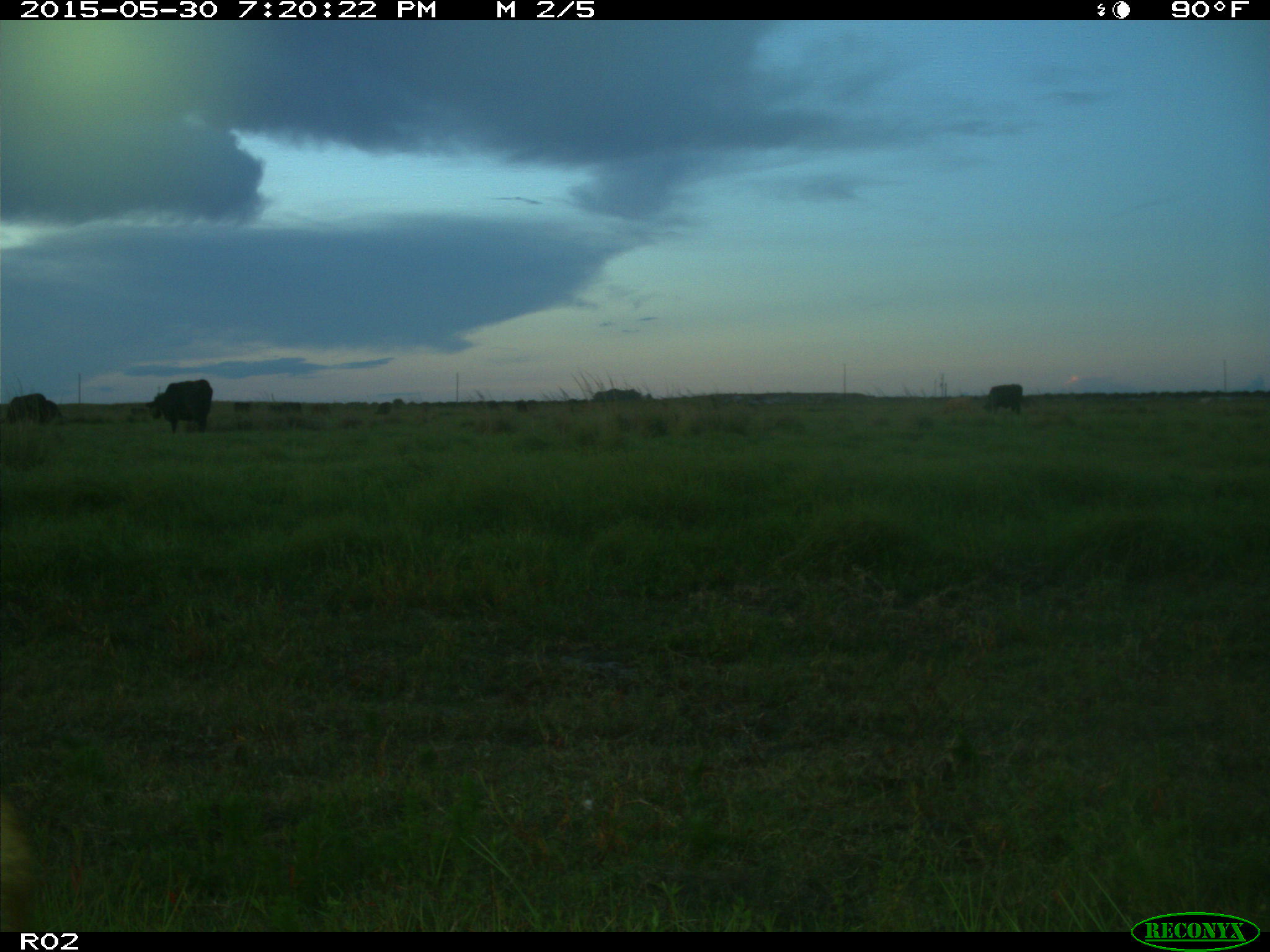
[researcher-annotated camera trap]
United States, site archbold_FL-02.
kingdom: Animalia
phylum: Chordata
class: Mammalia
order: Artiodactyla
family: Bovidae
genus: Bos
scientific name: Bos taurus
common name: domestic cow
Bos taurus (domestic cow).